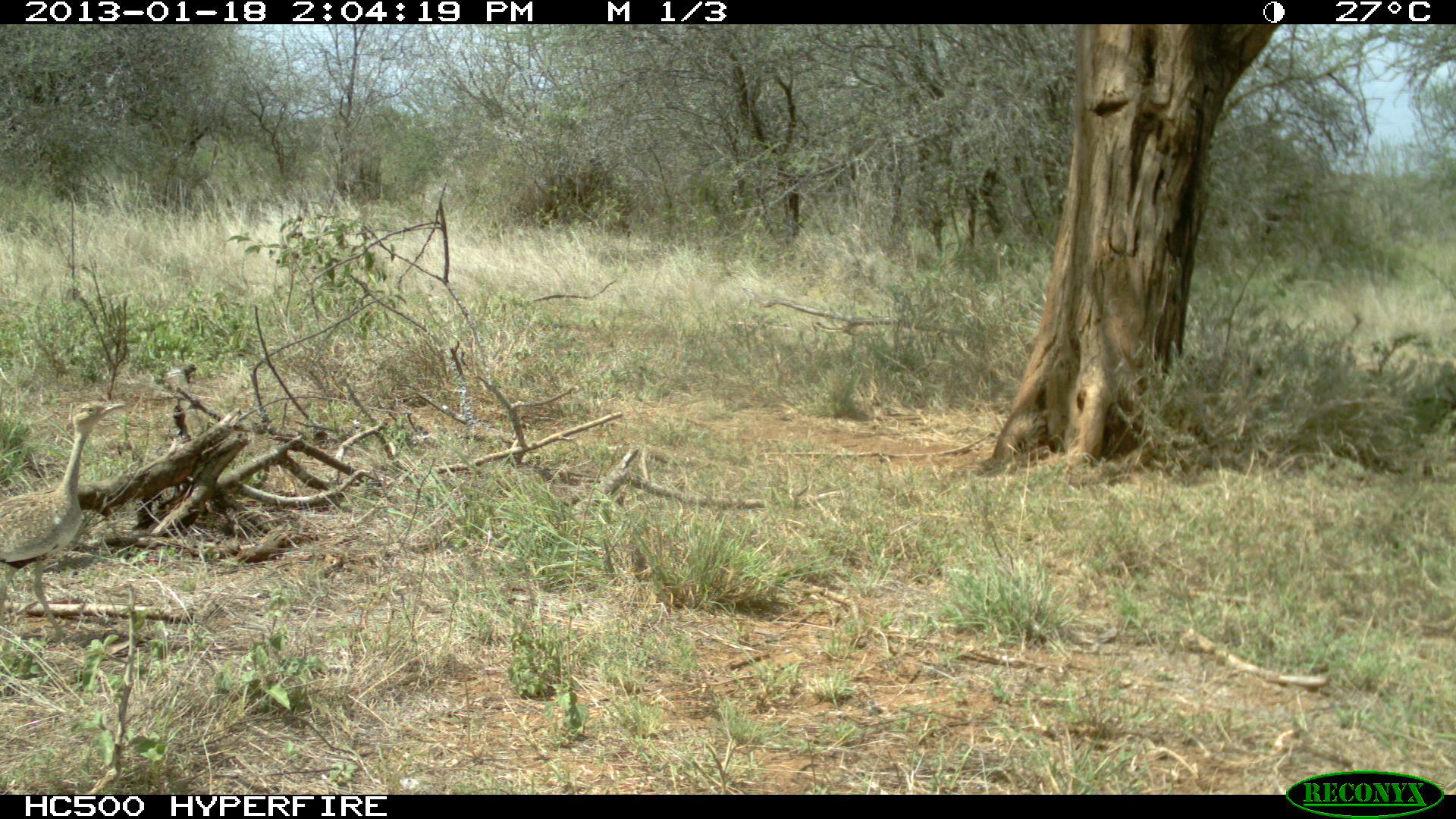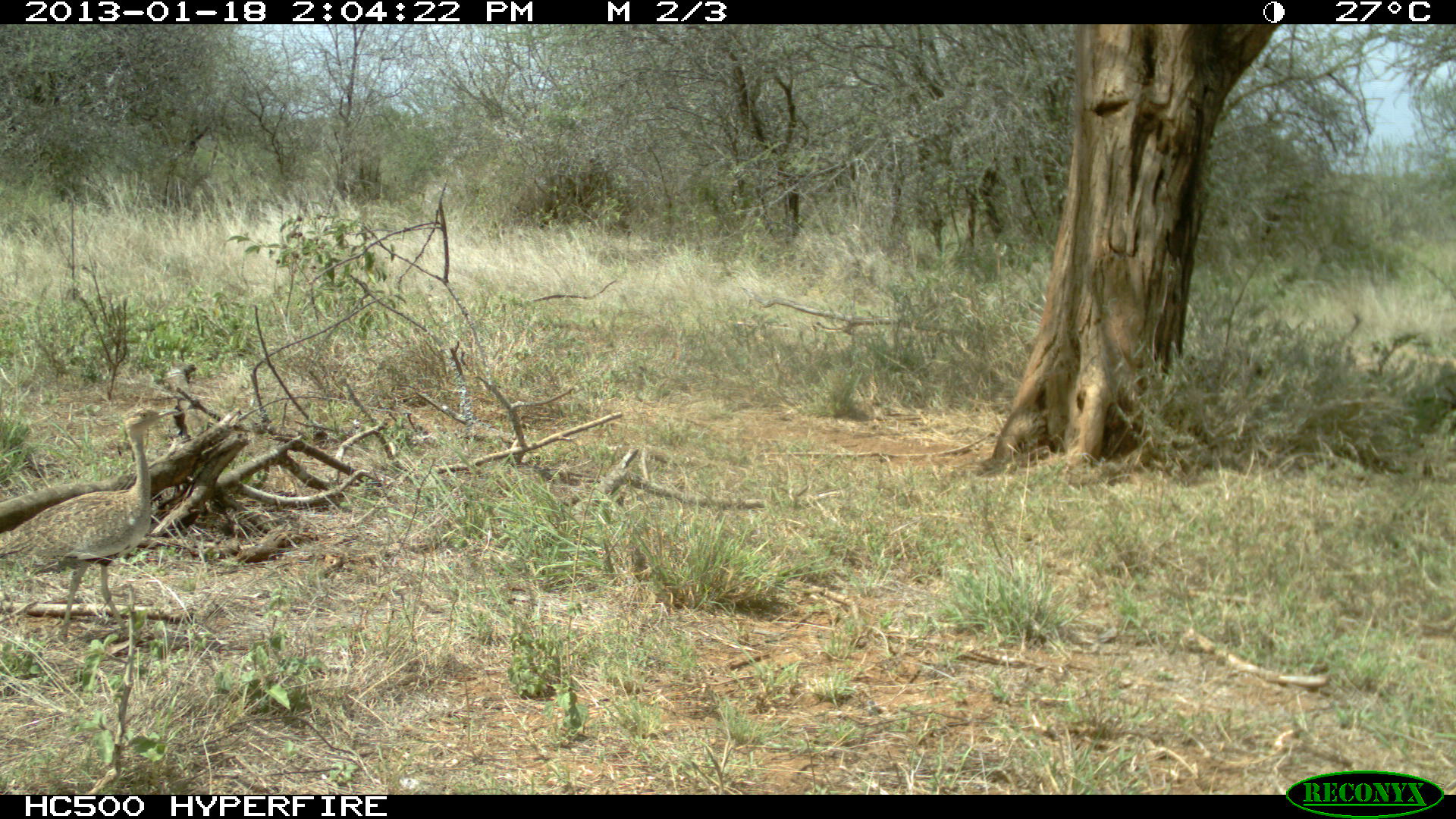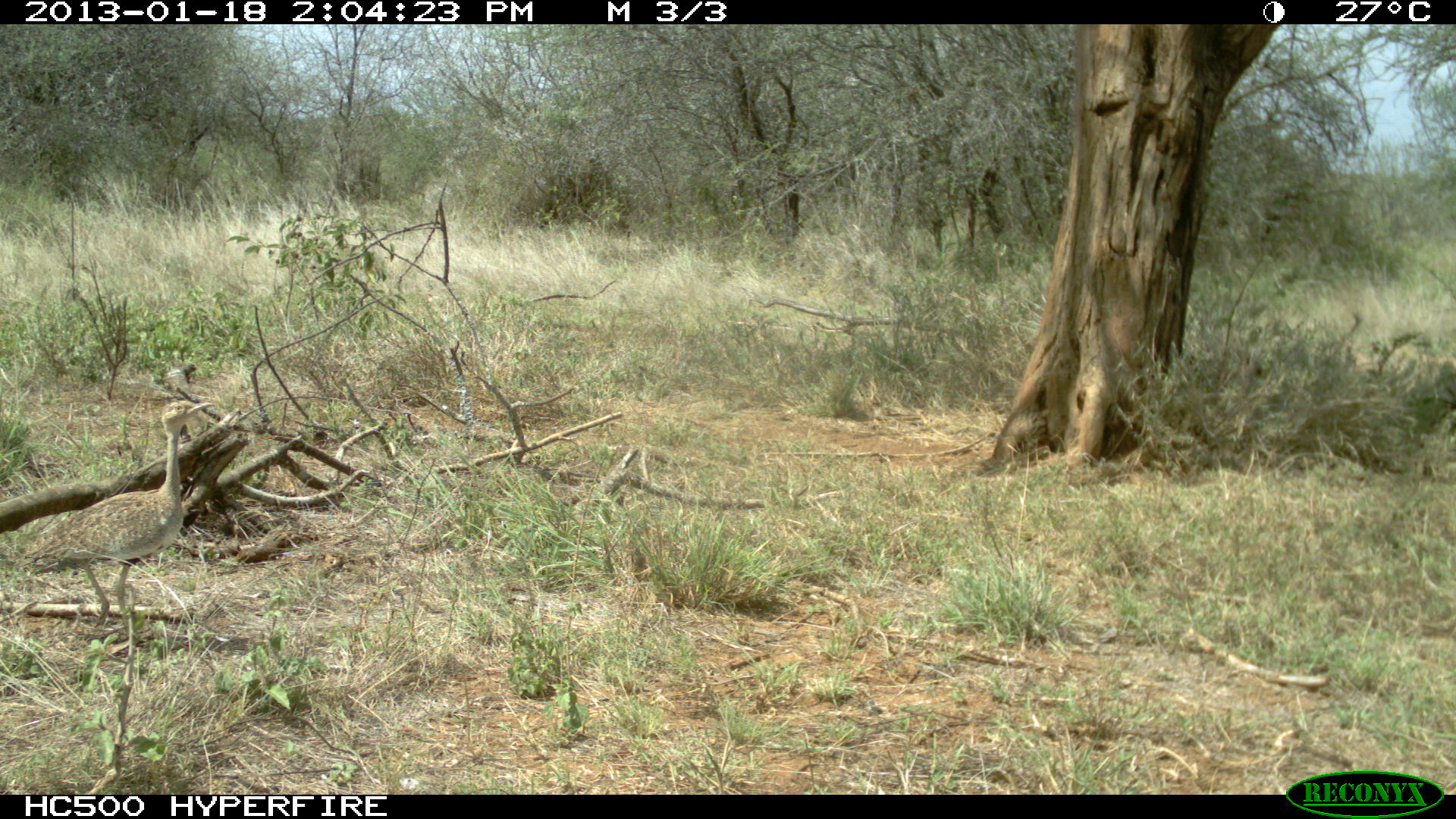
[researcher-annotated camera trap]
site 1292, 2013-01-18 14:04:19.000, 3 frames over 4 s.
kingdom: Animalia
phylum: Chordata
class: Aves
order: Otidiformes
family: Otididae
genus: Eupodotis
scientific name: Eupodotis gindiana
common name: buff-crested bustard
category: lophotis gindiana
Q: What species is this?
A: Lophotis gindiana (buff-crested bustard) (Eupodotis gindiana).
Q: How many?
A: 1.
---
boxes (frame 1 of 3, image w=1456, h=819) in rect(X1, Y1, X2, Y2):
lophotis gindiana: rect(0, 393, 131, 644)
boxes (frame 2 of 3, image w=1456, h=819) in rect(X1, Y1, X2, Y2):
lophotis gindiana: rect(0, 402, 178, 645)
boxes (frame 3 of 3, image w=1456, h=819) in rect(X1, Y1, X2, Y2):
lophotis gindiana: rect(13, 396, 216, 623)